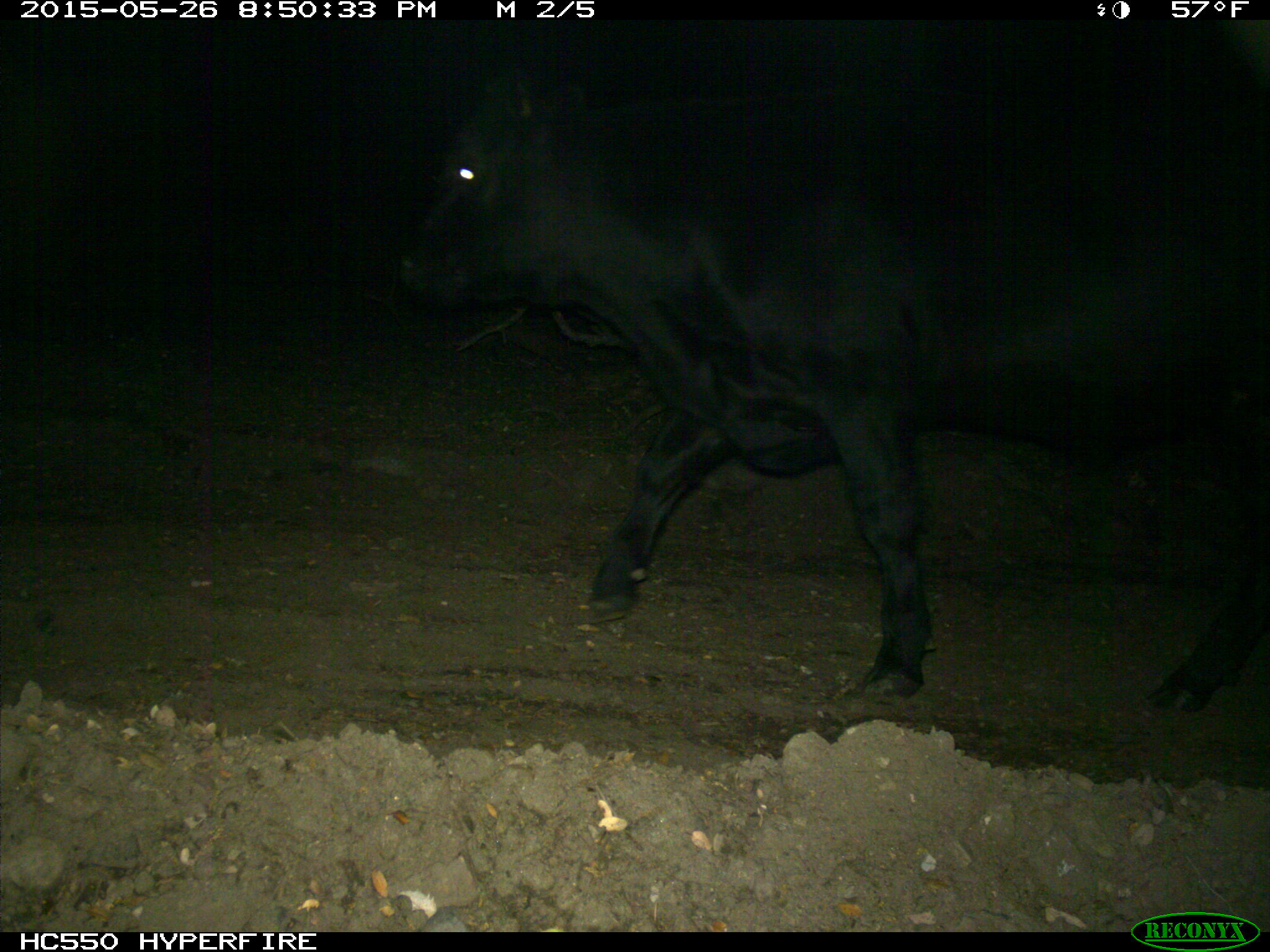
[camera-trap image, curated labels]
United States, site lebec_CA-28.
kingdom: Animalia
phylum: Chordata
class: Mammalia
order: Artiodactyla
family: Bovidae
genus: Bos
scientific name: Bos taurus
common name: domestic cow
Bos taurus (domestic cow).